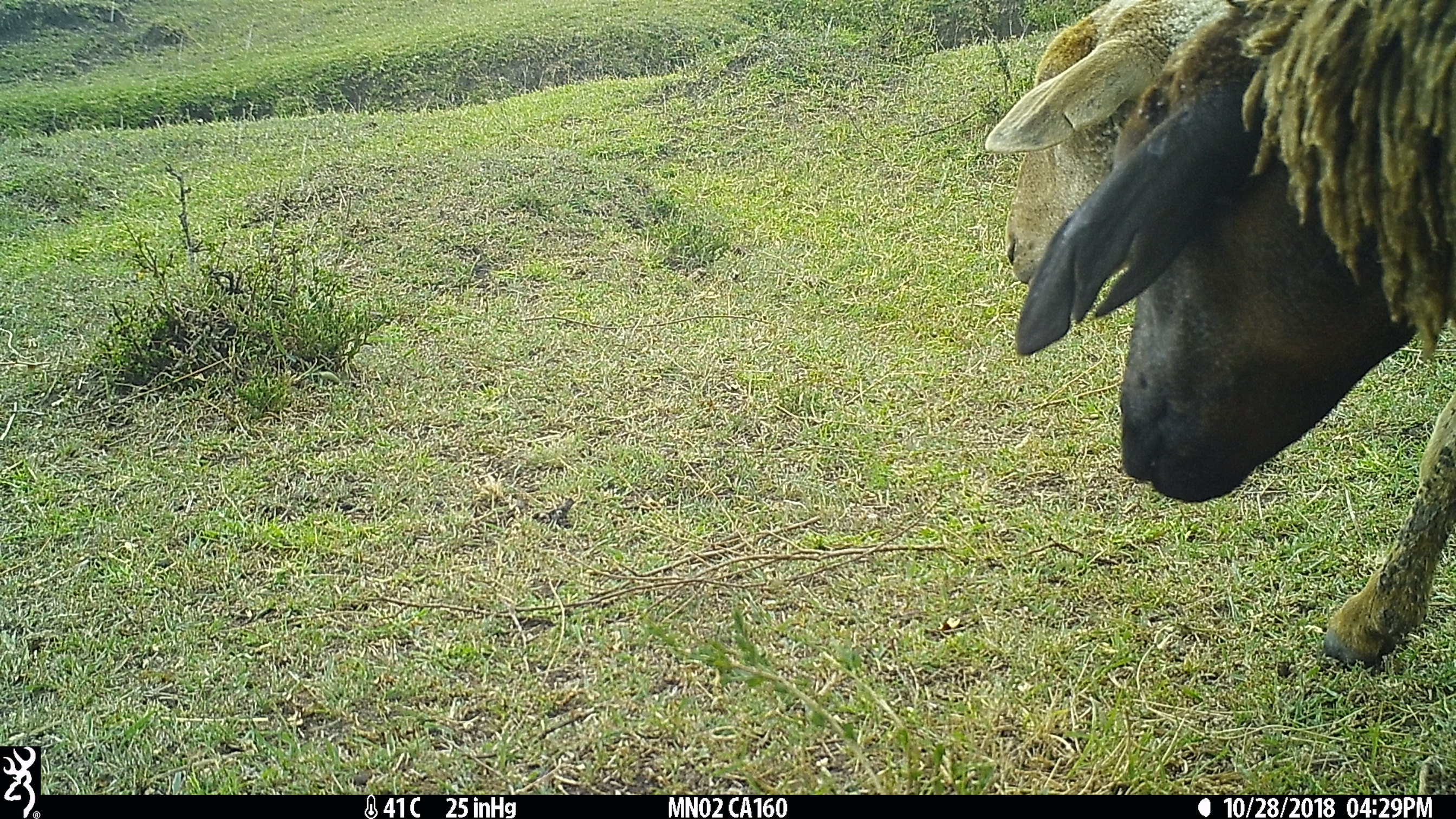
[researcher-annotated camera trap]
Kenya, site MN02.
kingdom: Animalia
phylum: Chordata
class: Mammalia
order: Artiodactyla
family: Bovidae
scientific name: Bovidae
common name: sheep or goat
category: shoat